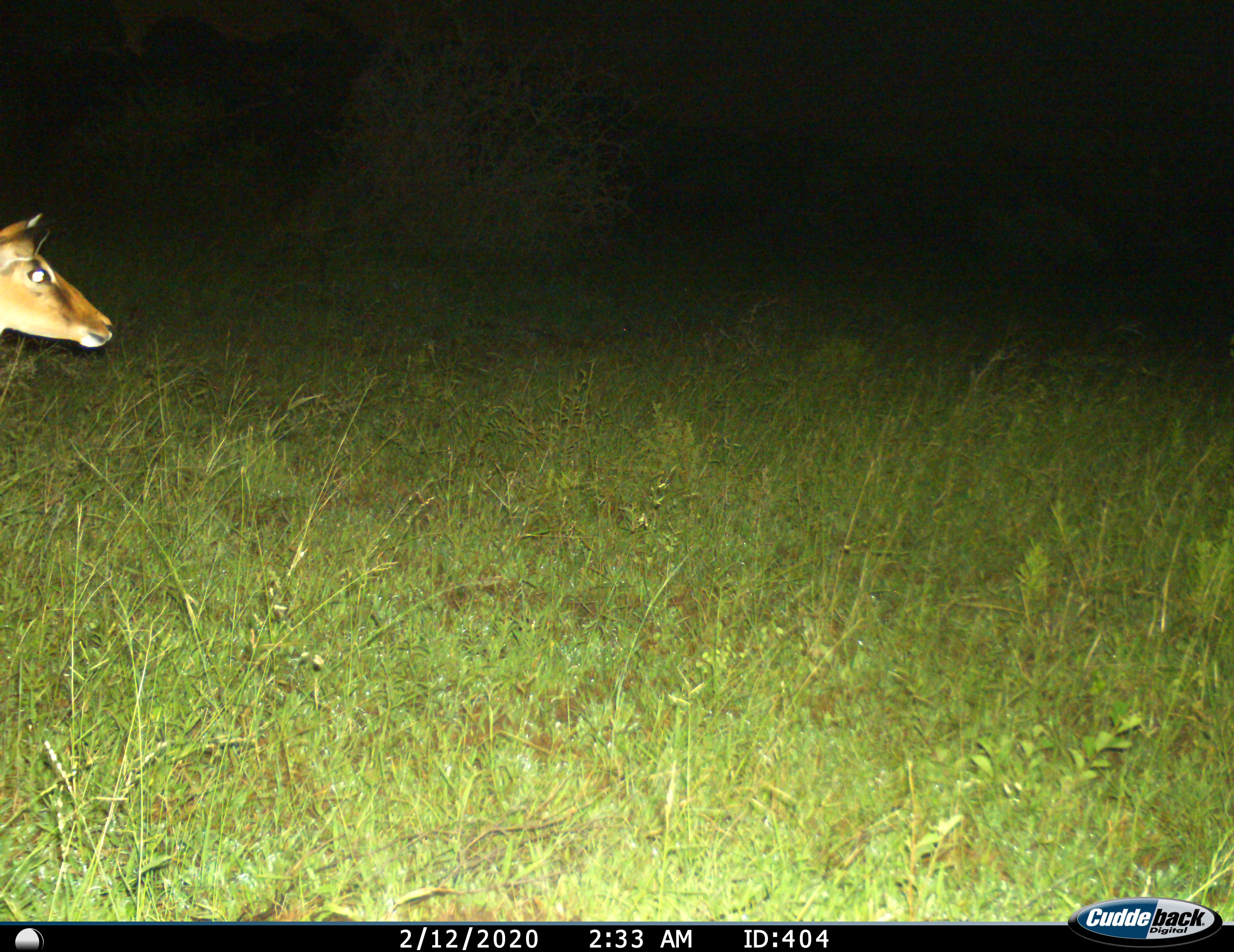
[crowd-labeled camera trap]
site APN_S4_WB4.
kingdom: Animalia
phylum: Chordata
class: Mammalia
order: Artiodactyla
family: Bovidae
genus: Aepyceros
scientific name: Aepyceros melampus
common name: impala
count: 1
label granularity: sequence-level